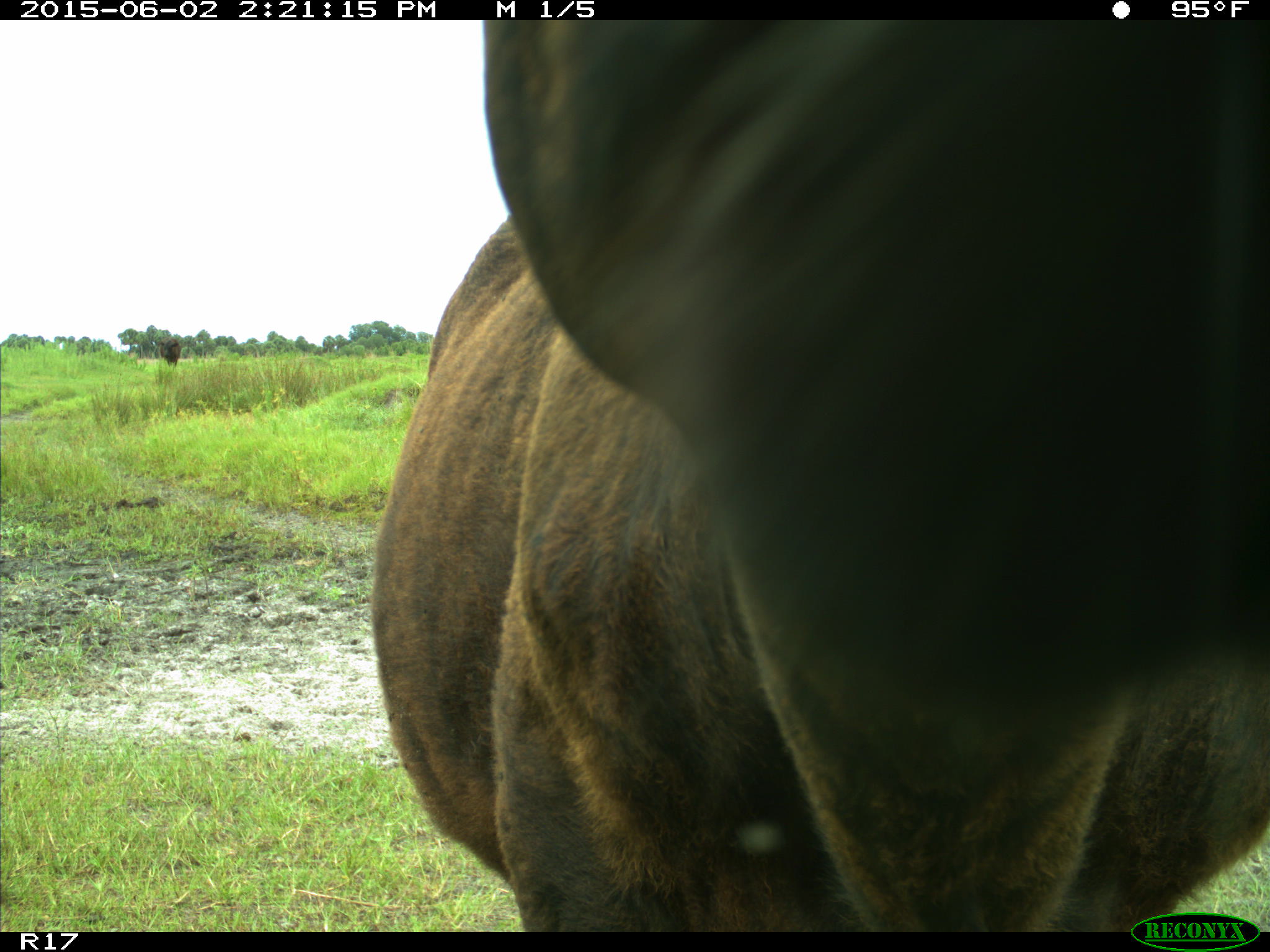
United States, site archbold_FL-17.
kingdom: Animalia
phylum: Chordata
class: Mammalia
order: Artiodactyla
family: Bovidae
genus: Bos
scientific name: Bos taurus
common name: domestic cow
Bos taurus (domestic cow).